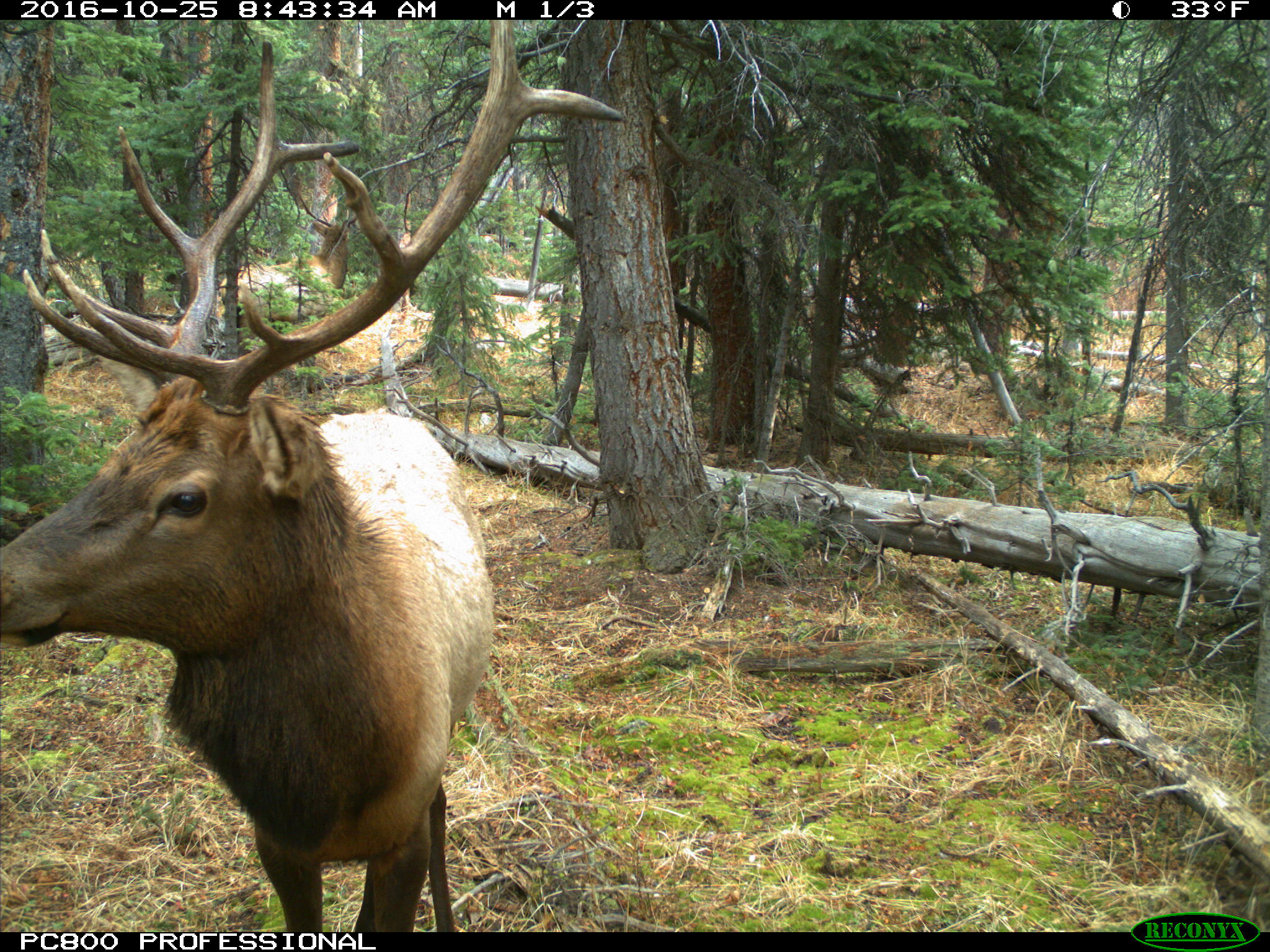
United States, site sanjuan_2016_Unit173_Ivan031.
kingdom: Animalia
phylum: Chordata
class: Mammalia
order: Artiodactyla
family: Cervidae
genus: Cervus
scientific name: Cervus elaphus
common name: red deer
Cervus elaphus (red deer).